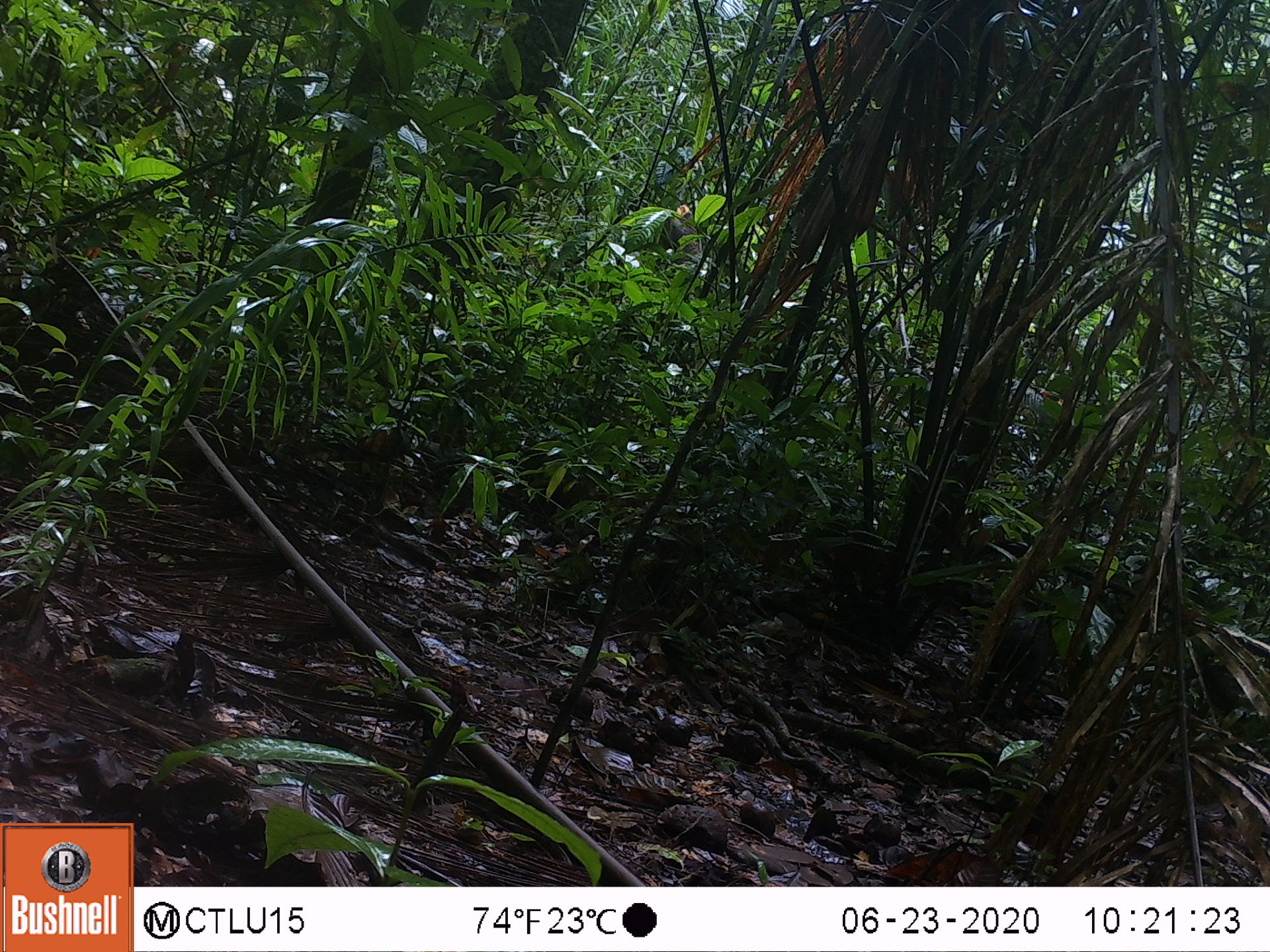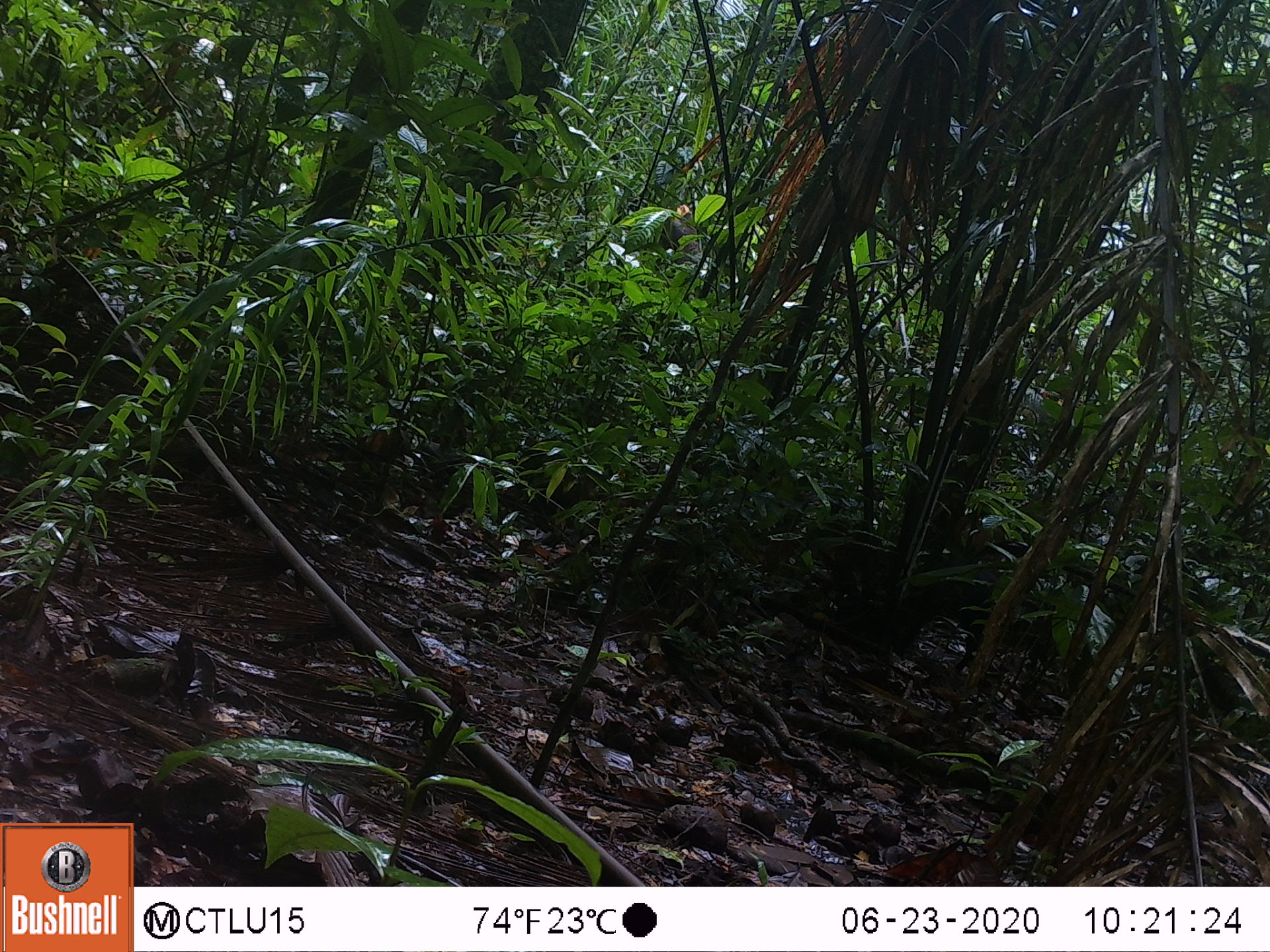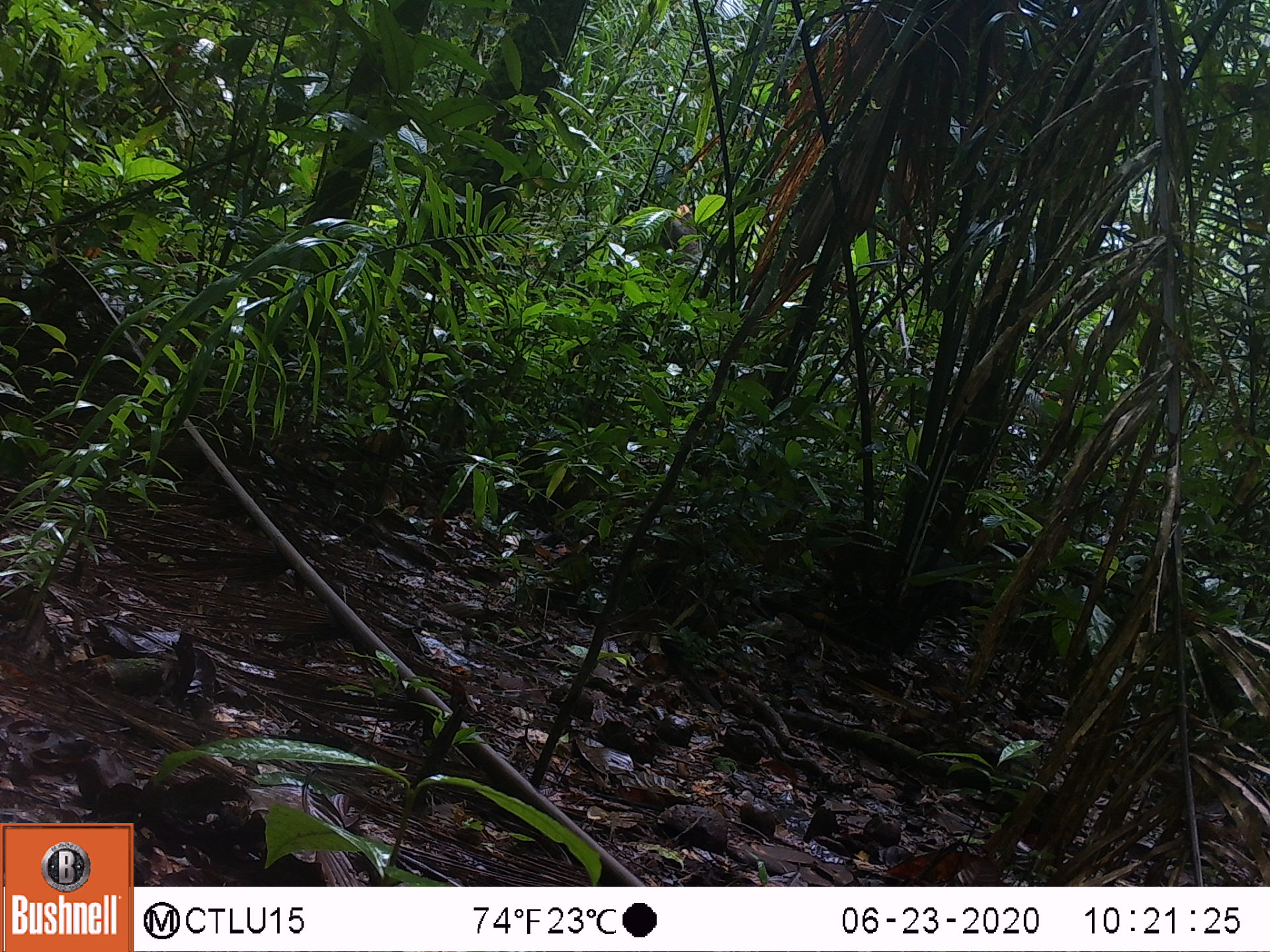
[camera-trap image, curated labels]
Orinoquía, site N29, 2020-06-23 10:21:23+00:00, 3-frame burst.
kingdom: Animalia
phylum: Chordata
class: Mammalia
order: Rodentia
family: Dasyproctidae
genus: Dasyprocta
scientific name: Dasyprocta fuliginosa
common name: black agouti